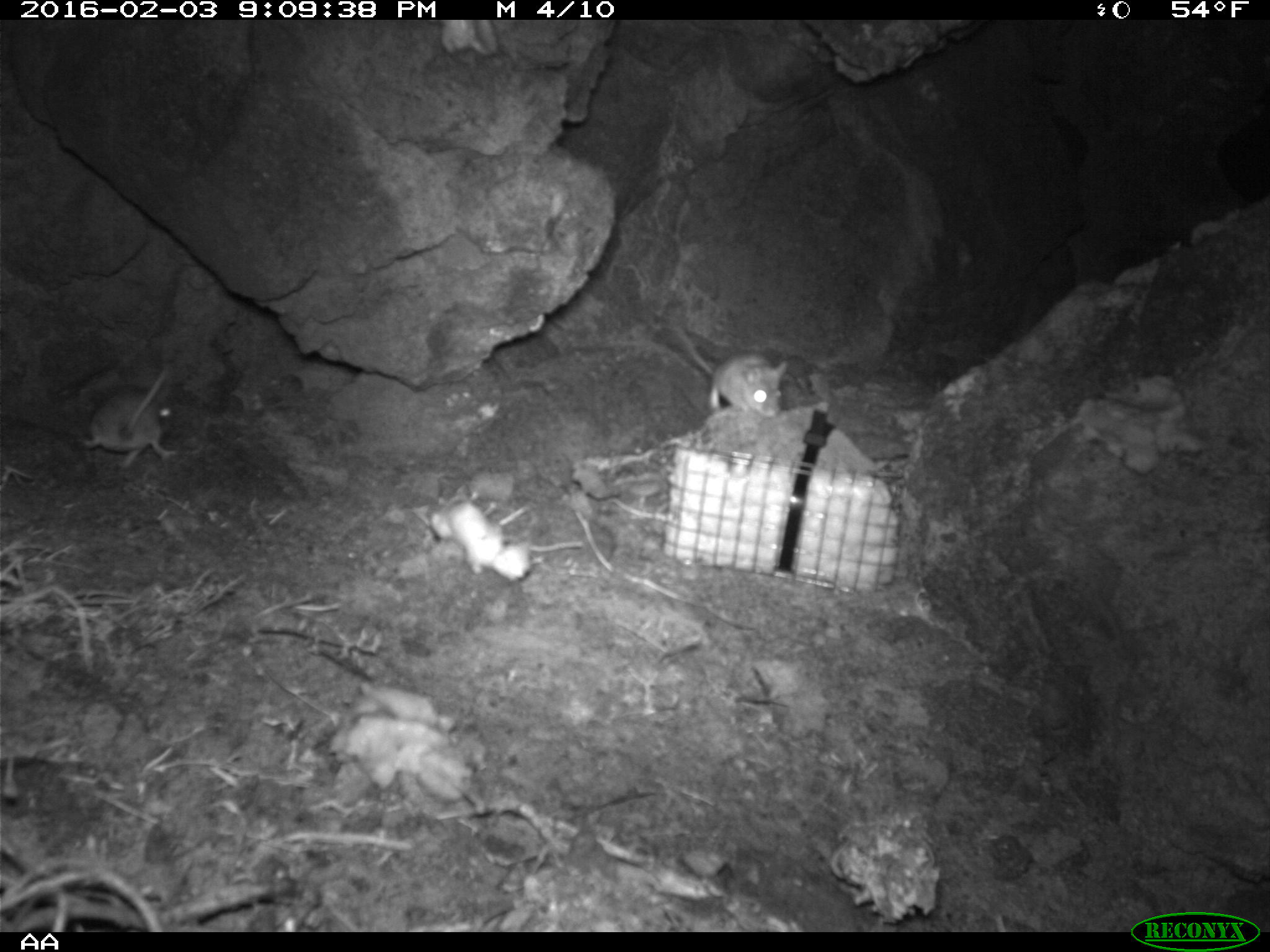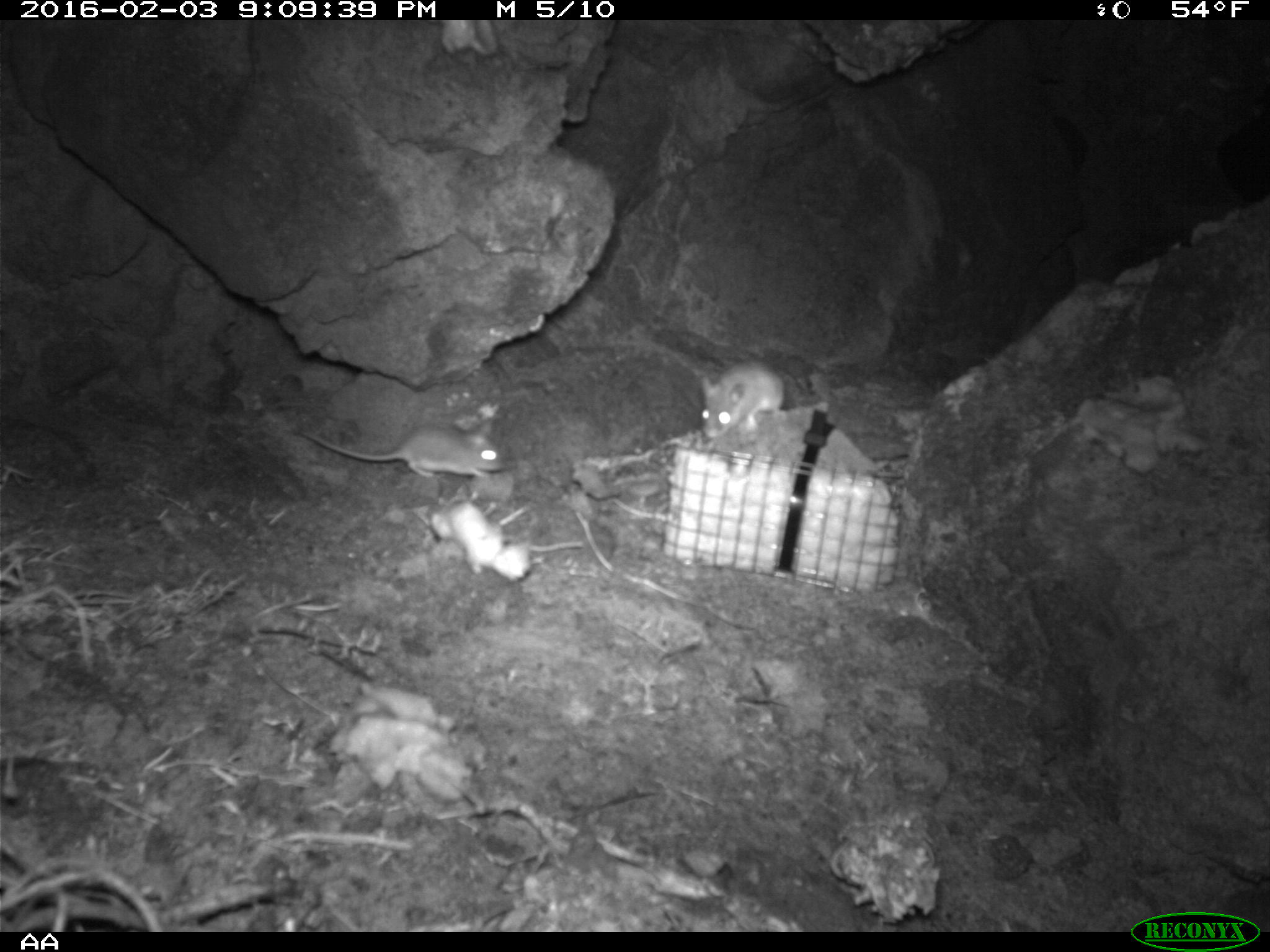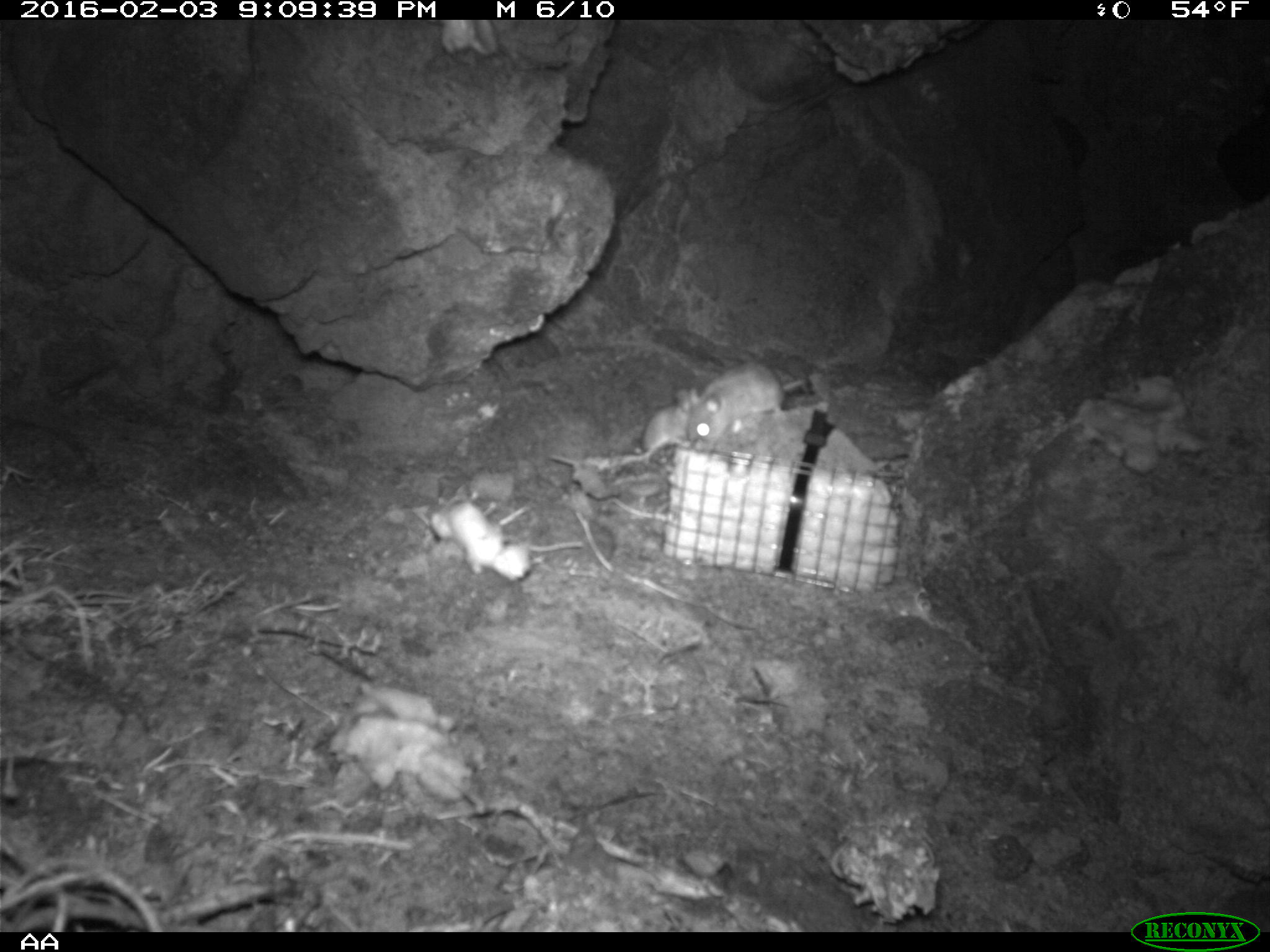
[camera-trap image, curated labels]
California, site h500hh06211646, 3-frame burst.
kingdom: Animalia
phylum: Chordata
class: Mammalia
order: Rodentia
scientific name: Rodentia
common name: rodent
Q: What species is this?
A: Rodent (Rodentia).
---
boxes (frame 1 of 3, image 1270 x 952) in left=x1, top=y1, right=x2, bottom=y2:
rodent: left=79, top=364, right=175, bottom=466; left=678, top=332, right=788, bottom=417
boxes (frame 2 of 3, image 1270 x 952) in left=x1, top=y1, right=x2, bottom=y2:
rodent: left=295, top=423, right=507, bottom=475; left=701, top=358, right=786, bottom=439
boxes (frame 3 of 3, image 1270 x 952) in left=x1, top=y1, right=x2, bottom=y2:
rodent: left=549, top=388, right=699, bottom=468; left=687, top=359, right=806, bottom=452